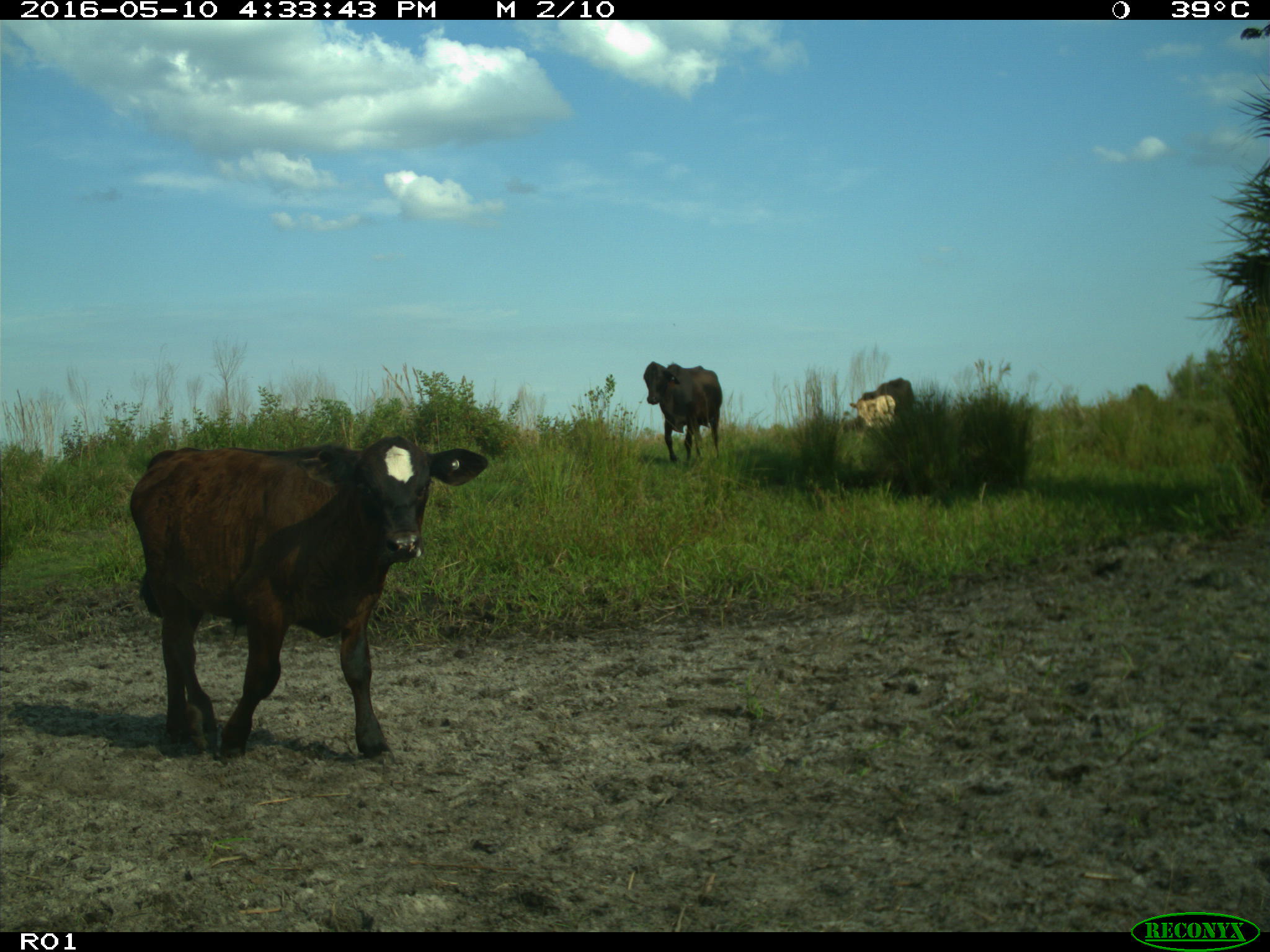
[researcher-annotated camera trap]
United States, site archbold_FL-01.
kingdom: Animalia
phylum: Chordata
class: Mammalia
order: Artiodactyla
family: Bovidae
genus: Bos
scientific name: Bos taurus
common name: domestic cow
Bos taurus (domestic cow).